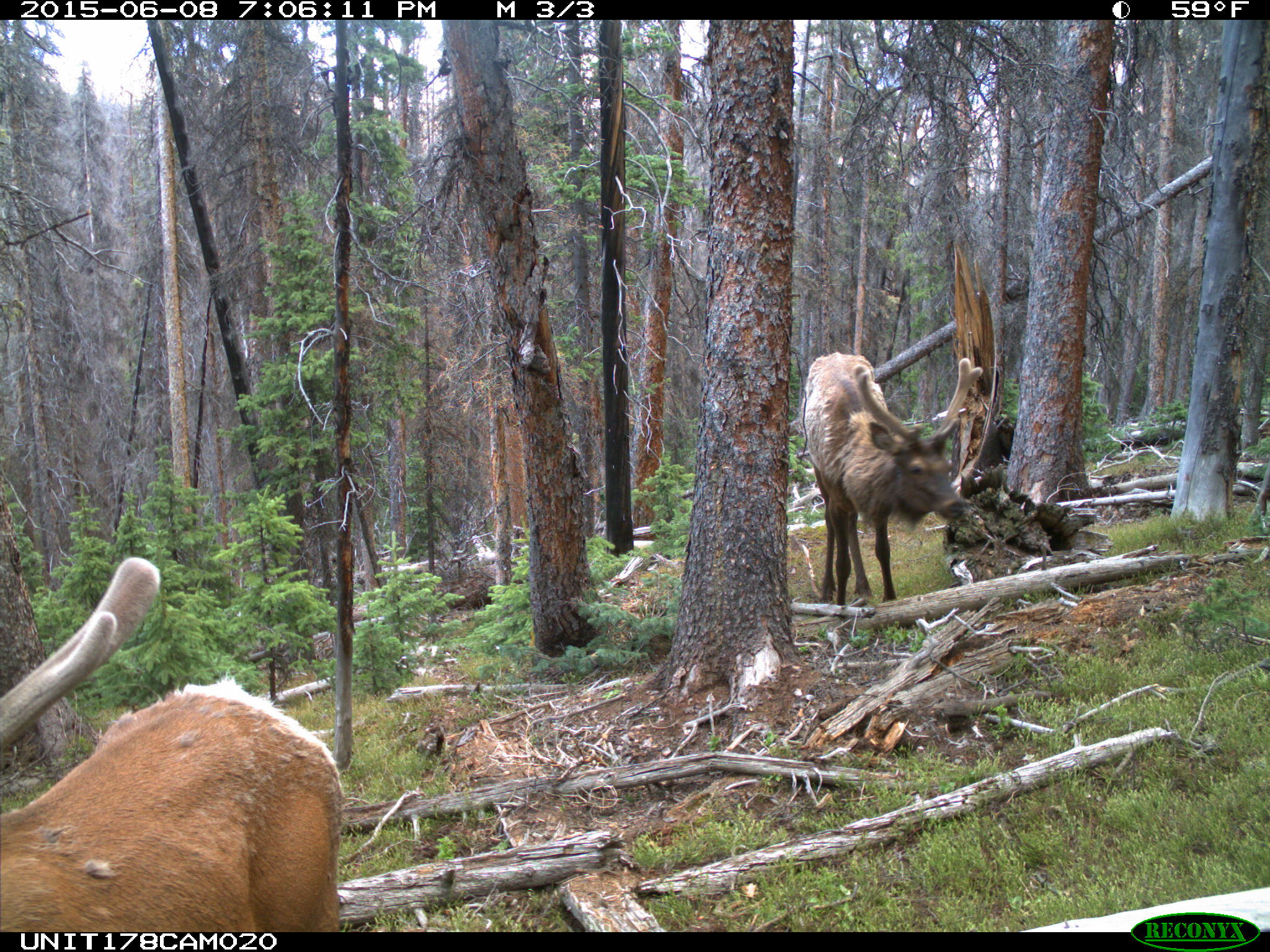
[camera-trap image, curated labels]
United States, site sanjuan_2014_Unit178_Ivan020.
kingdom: Animalia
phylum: Chordata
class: Mammalia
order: Artiodactyla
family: Cervidae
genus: Cervus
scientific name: Cervus elaphus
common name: red deer